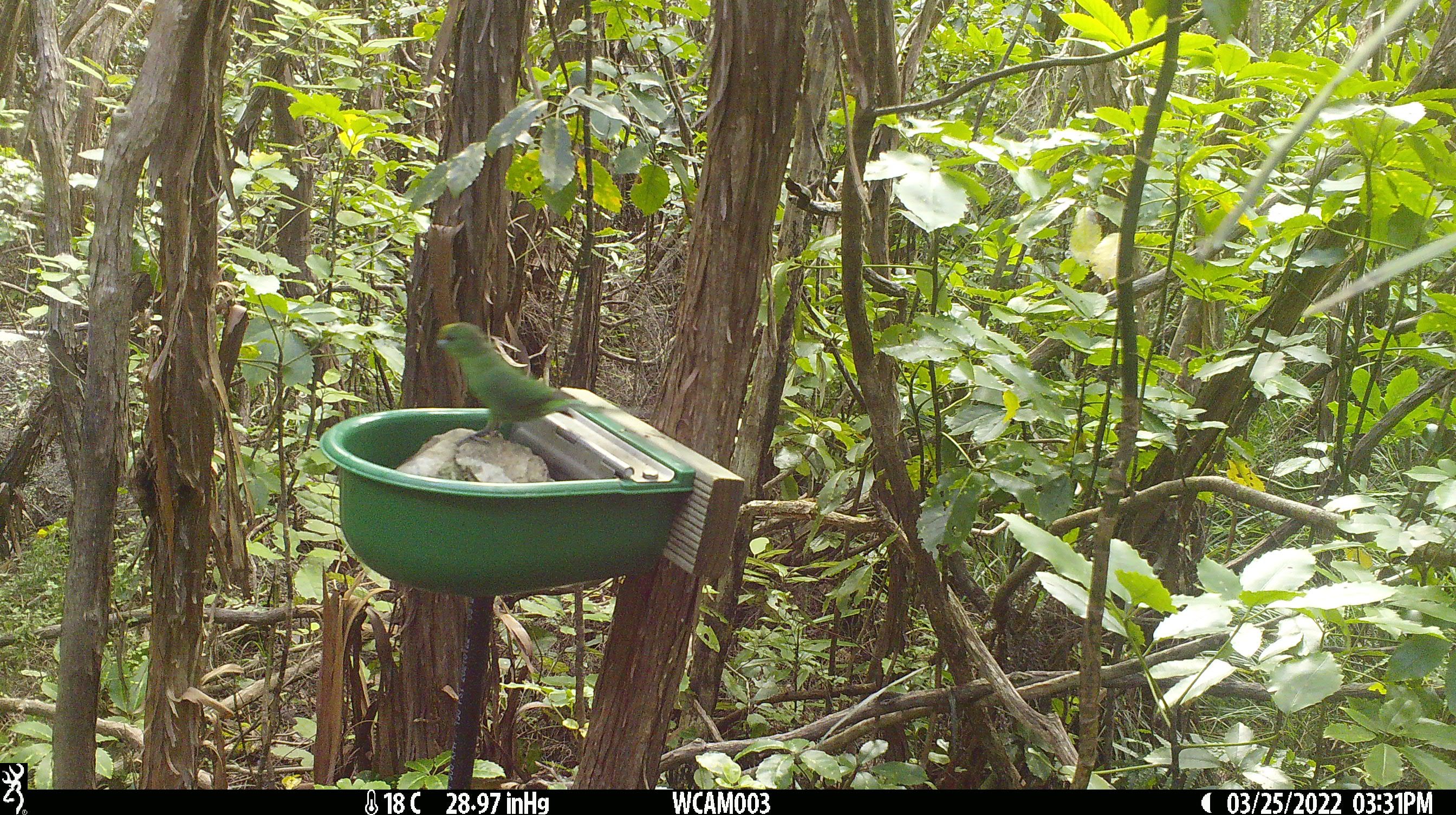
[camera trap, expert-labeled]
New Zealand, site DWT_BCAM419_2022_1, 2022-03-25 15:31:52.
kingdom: Animalia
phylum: Chordata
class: Aves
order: Psittaciformes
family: Psittaculidae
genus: Cyanoramphus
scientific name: Cyanoramphus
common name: parakeet